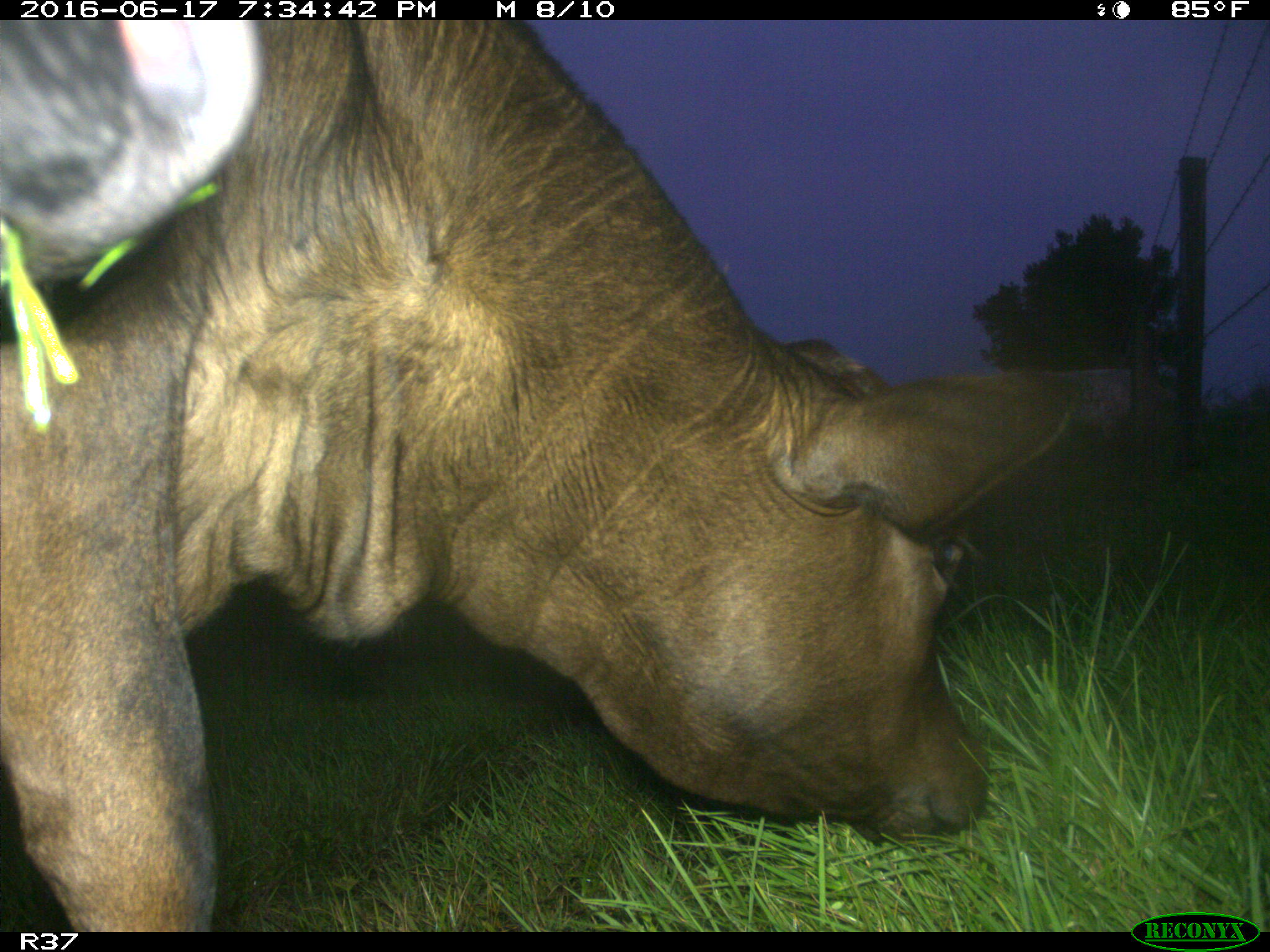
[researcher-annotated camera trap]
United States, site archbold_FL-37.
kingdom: Animalia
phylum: Chordata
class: Mammalia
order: Artiodactyla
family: Bovidae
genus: Bos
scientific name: Bos taurus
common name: domestic cow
Bos taurus (domestic cow).